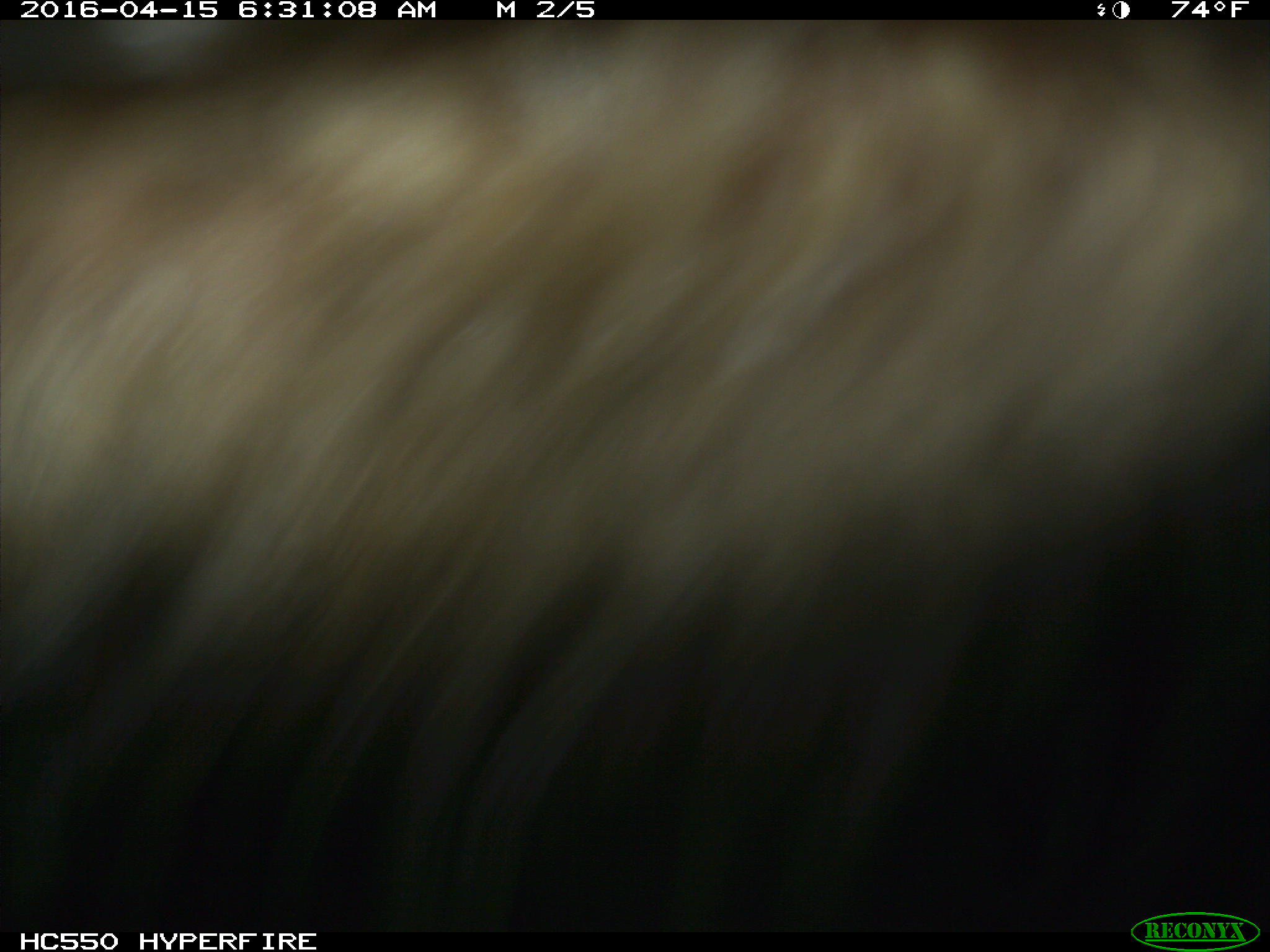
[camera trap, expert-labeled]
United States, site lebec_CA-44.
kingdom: Animalia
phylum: Chordata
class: Mammalia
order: Artiodactyla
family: Bovidae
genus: Bos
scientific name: Bos taurus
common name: domestic cow